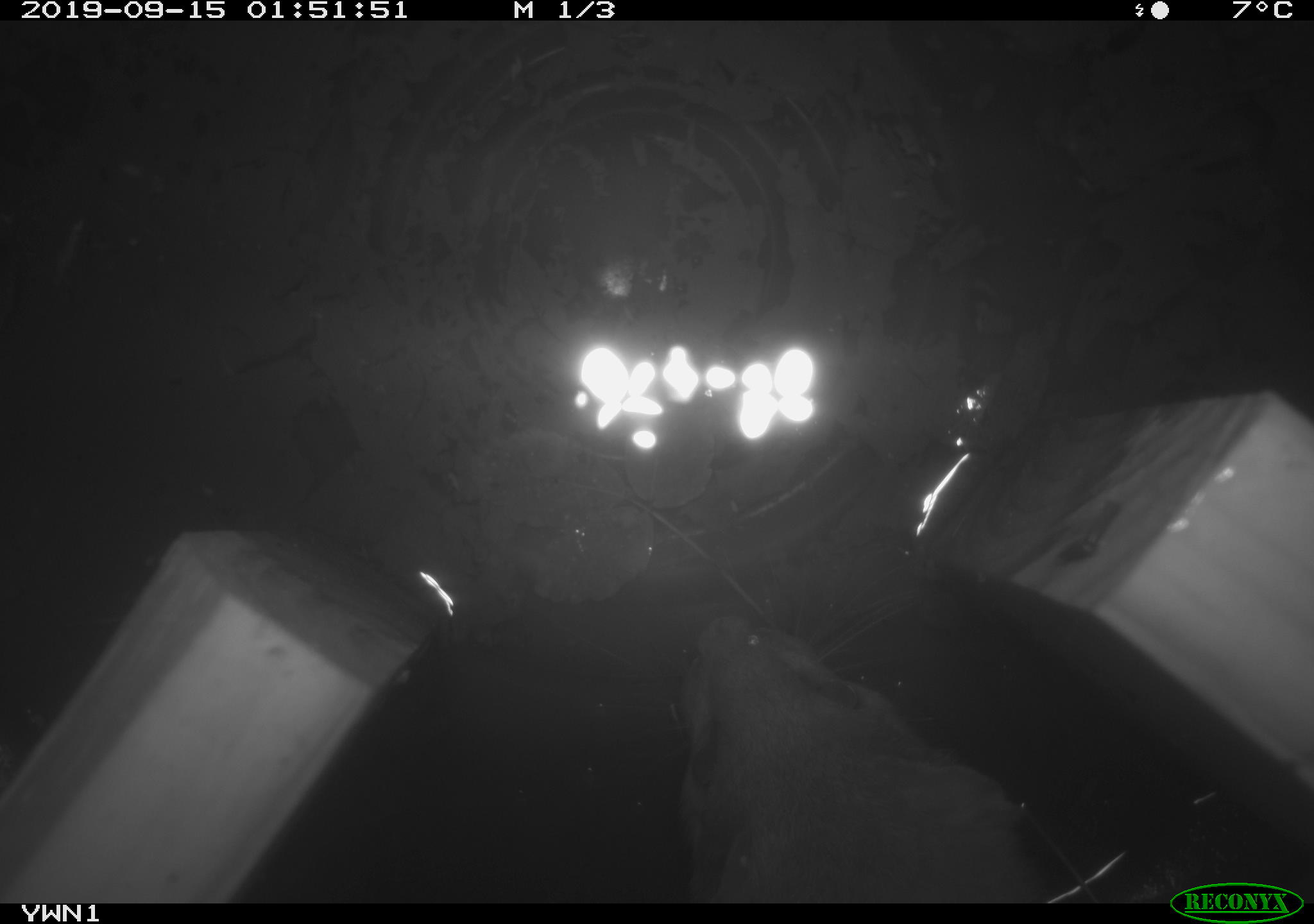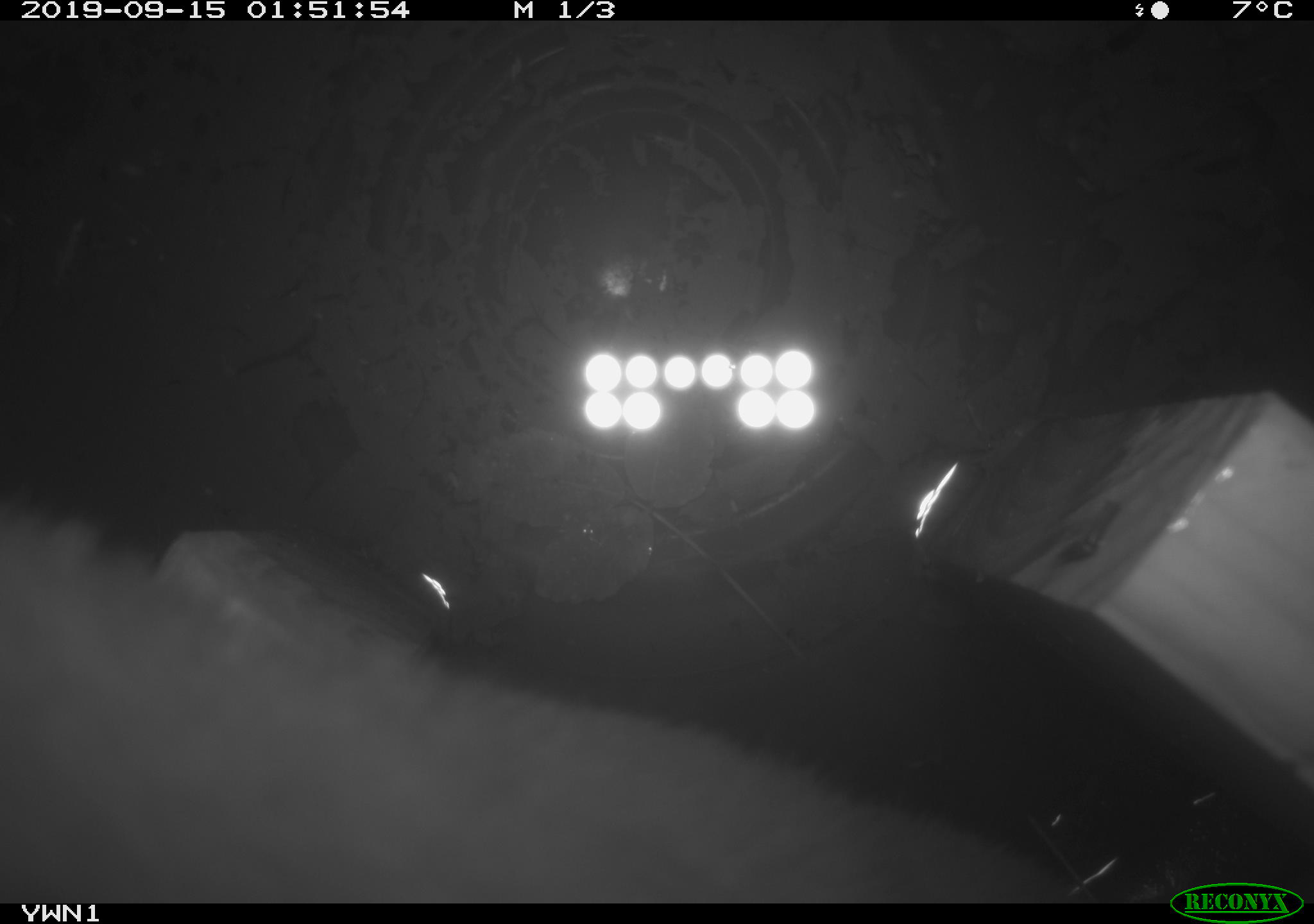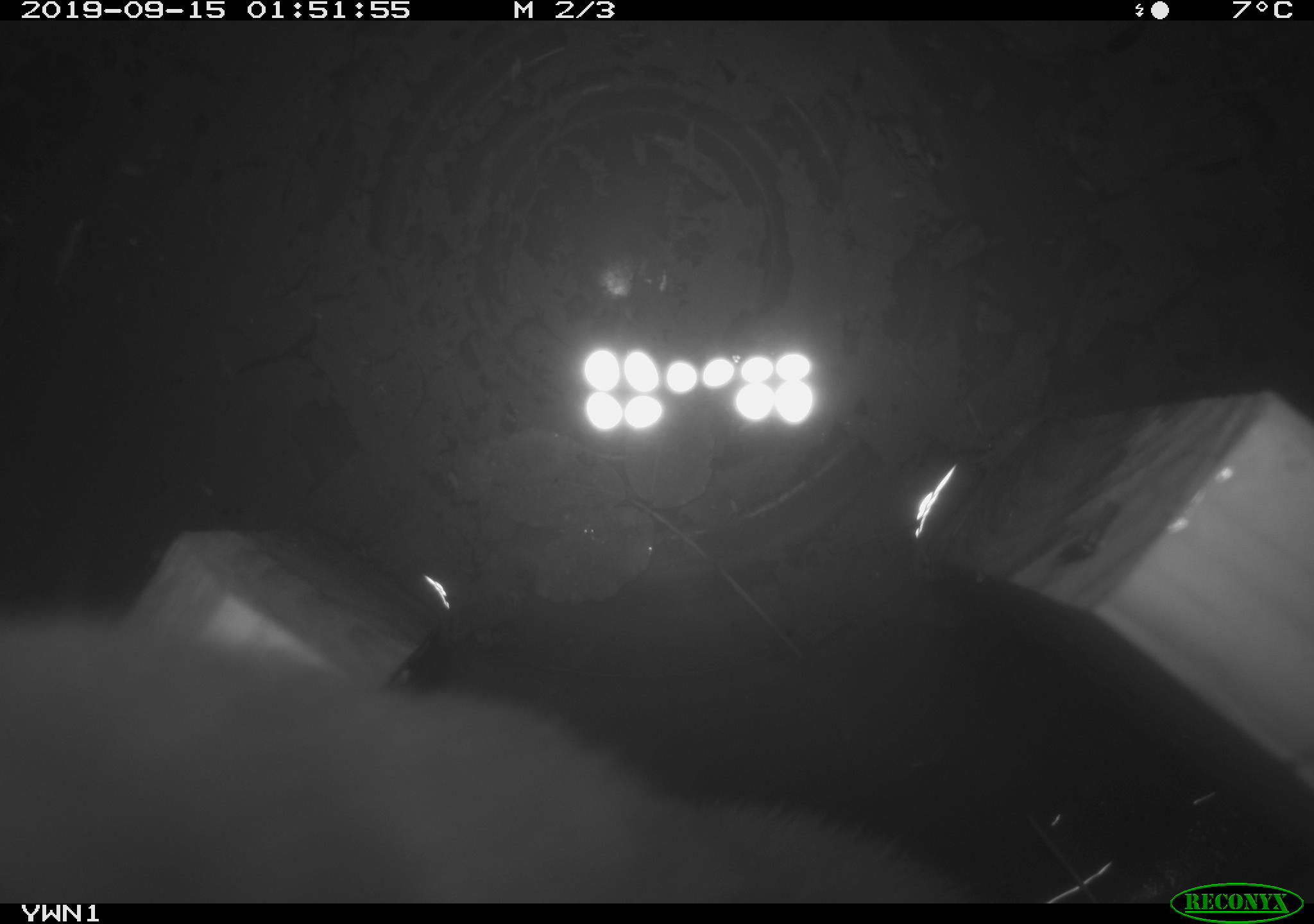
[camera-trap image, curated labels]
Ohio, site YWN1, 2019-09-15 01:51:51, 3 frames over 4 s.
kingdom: Animalia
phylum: Chordata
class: Mammalia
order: Carnivora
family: Mustelidae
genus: Neogale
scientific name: Neogale frenata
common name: long-tailed weasel